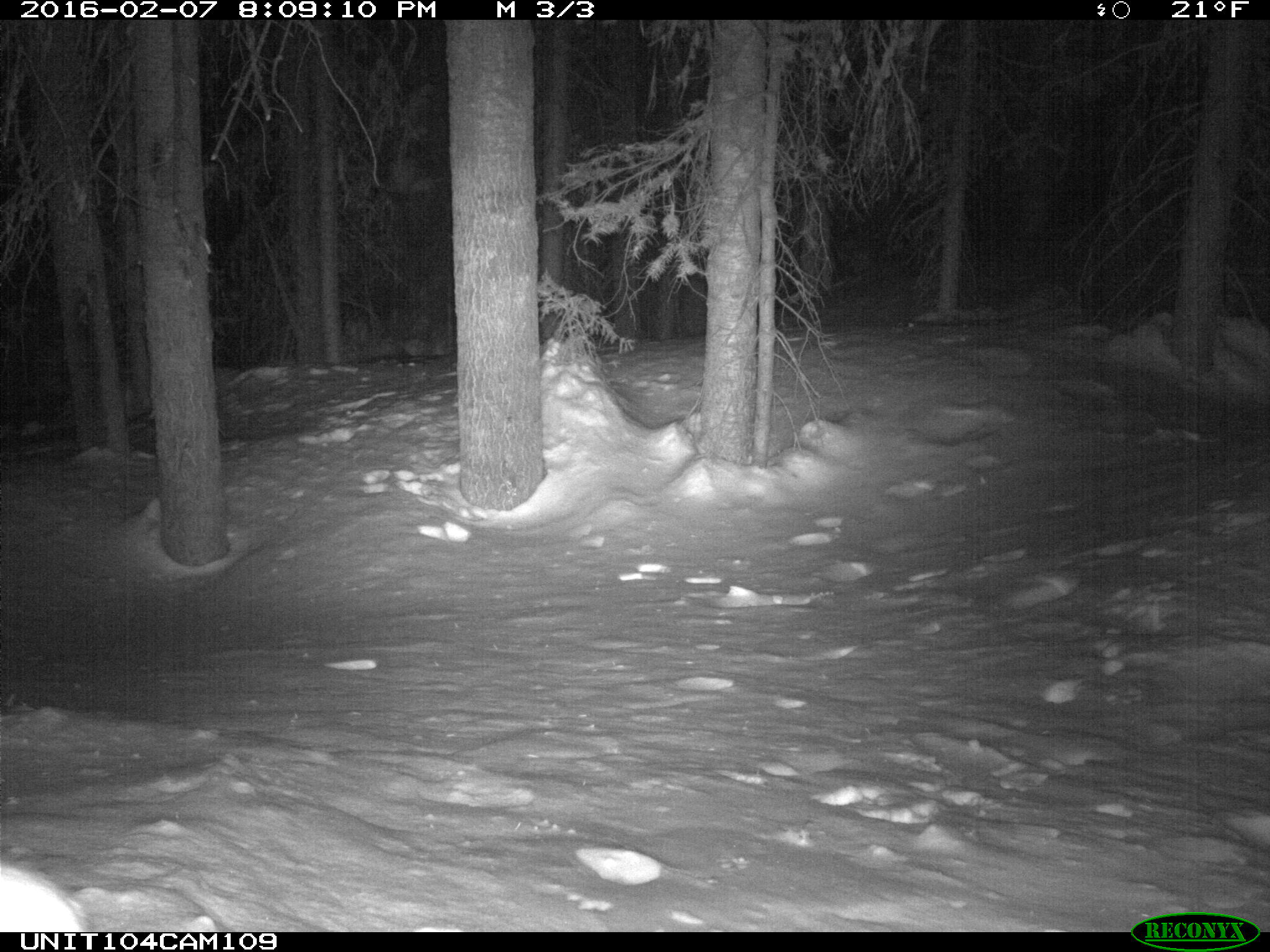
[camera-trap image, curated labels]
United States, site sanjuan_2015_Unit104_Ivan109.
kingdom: Animalia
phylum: Chordata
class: Mammalia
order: Lagomorpha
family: Leporidae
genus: Lepus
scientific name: Lepus americanus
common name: snowshoe hare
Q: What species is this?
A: Lepus americanus (snowshoe hare).